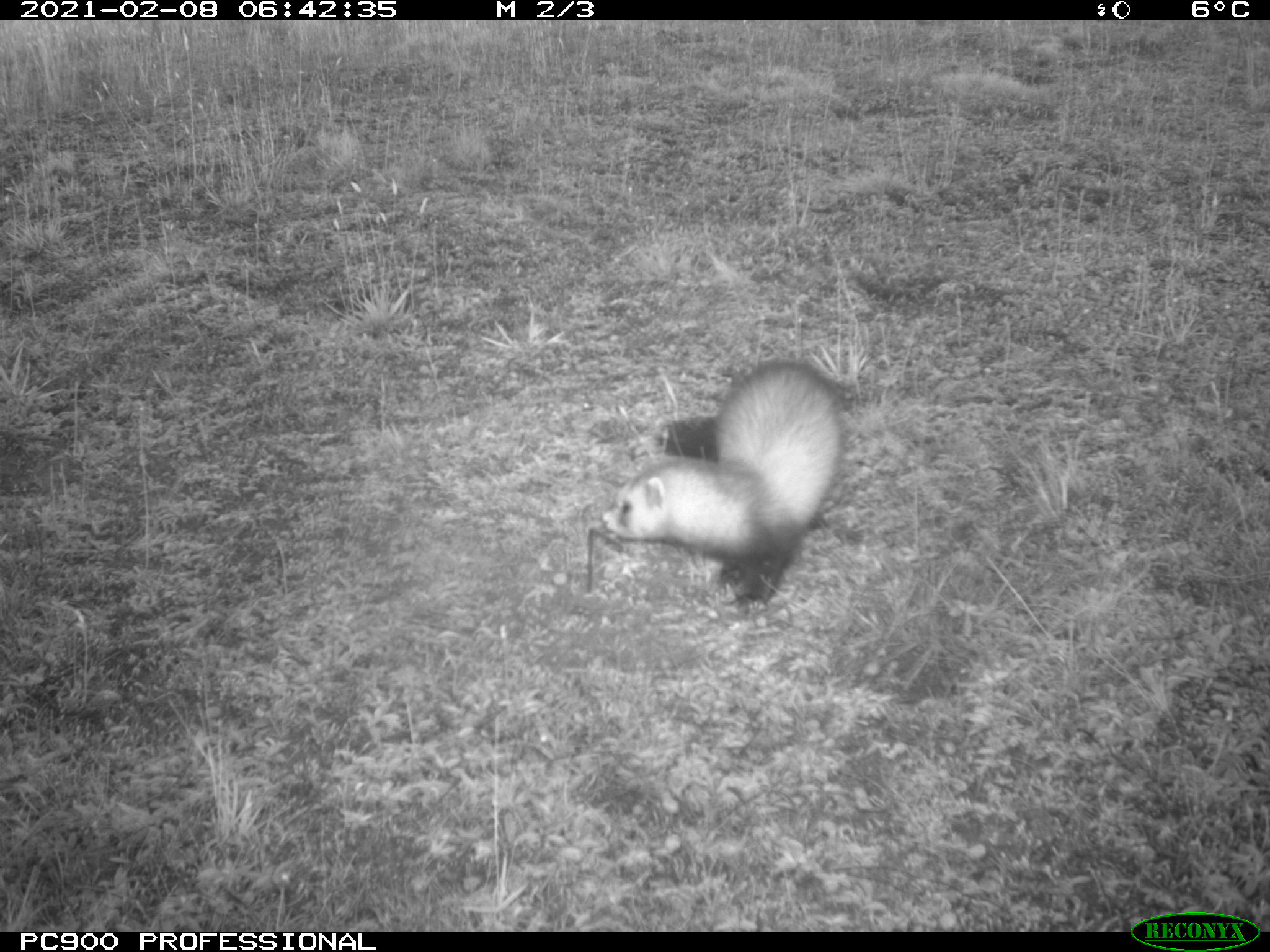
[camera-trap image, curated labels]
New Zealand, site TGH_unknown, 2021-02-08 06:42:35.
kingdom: Animalia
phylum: Chordata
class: Mammalia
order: Carnivora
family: Mustelidae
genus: Mustela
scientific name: Mustela furo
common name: ferret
Ferret (Mustela furo).